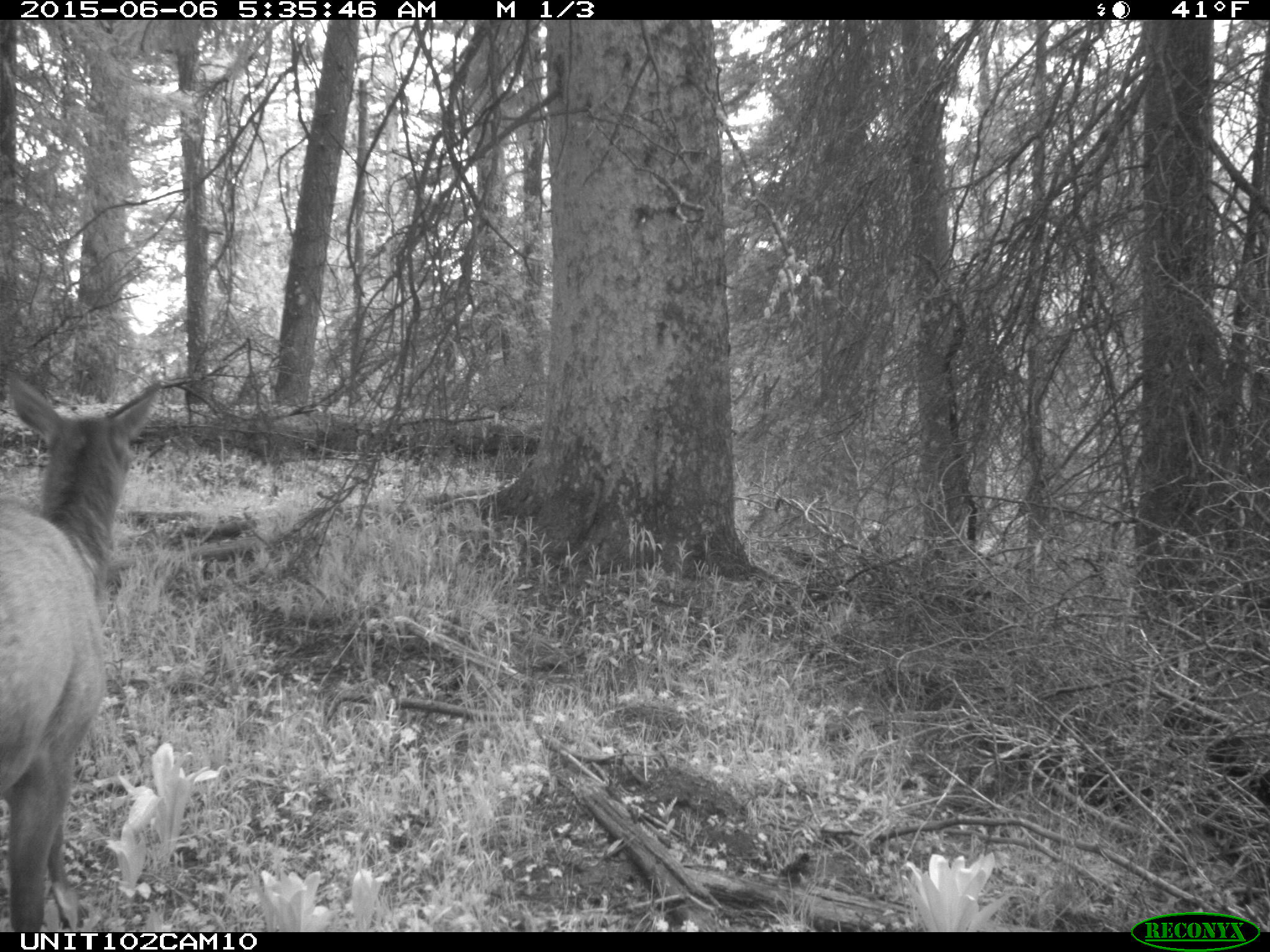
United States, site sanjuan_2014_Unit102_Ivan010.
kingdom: Animalia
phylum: Chordata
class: Mammalia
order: Artiodactyla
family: Cervidae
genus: Cervus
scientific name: Cervus elaphus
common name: red deer